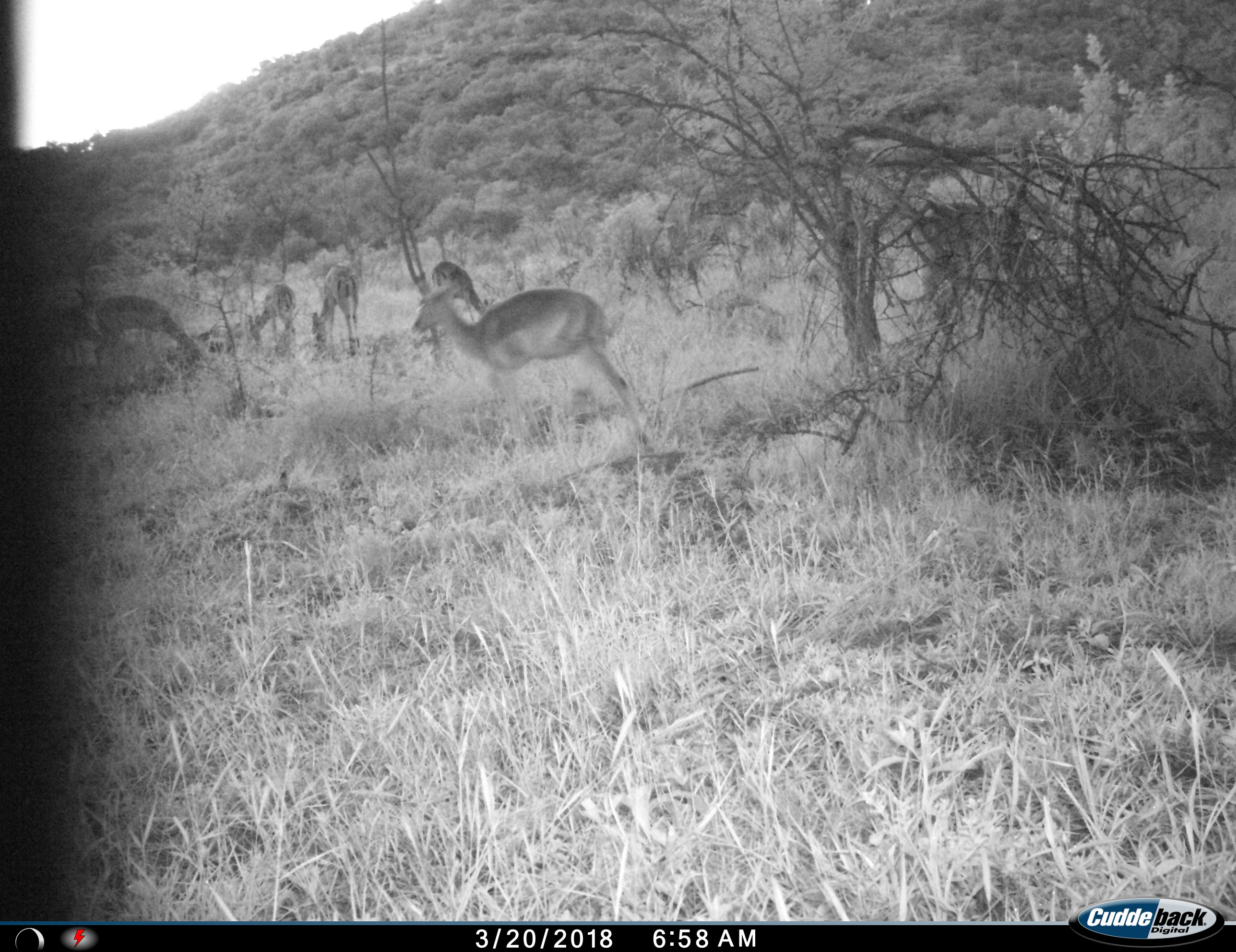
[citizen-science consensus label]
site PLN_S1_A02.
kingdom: Animalia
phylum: Chordata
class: Mammalia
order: Artiodactyla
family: Bovidae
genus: Aepyceros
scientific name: Aepyceros melampus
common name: impala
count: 7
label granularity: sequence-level